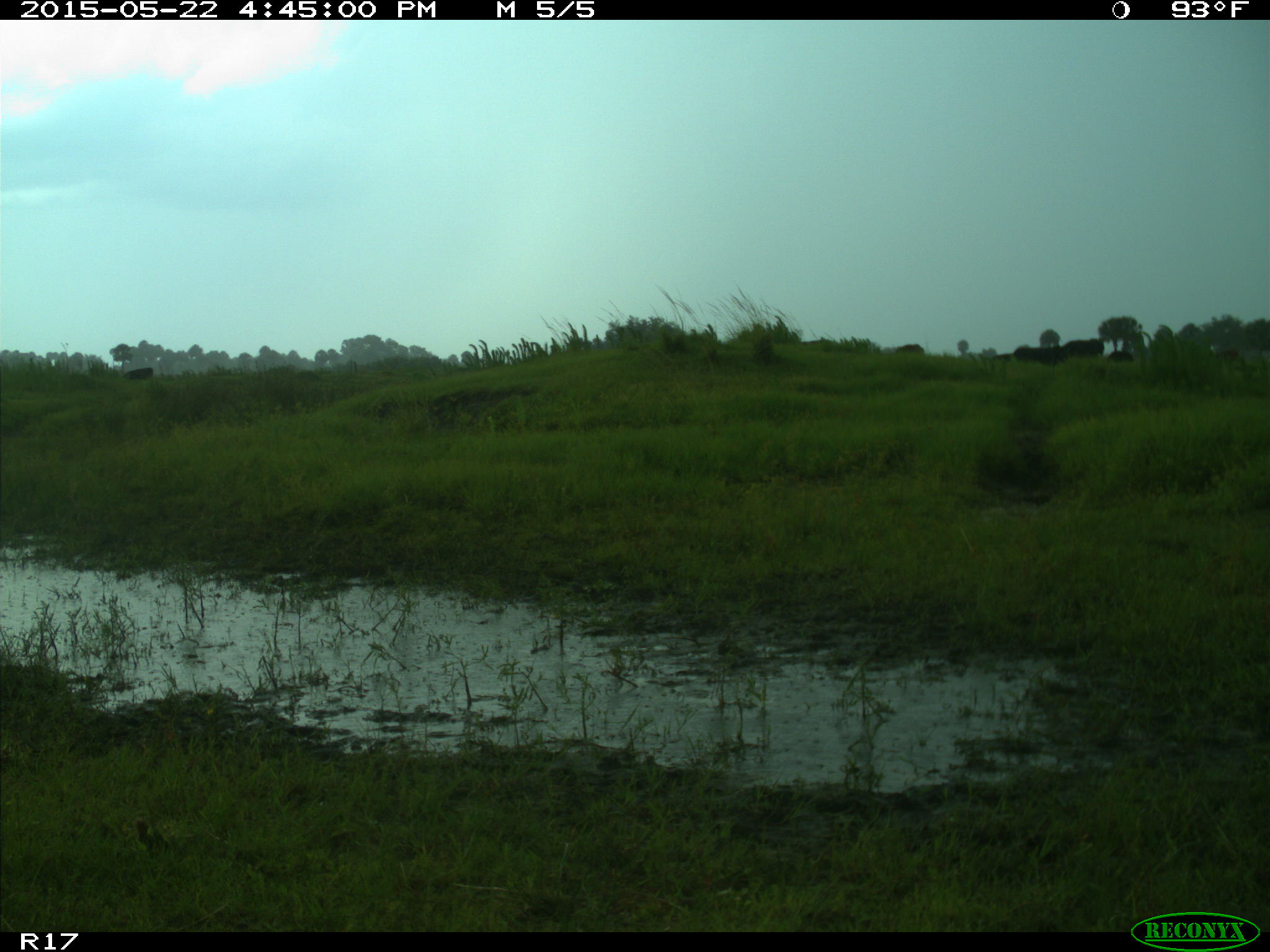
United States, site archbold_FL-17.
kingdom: Animalia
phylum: Chordata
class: Mammalia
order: Artiodactyla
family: Bovidae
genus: Bos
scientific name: Bos taurus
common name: domestic cow